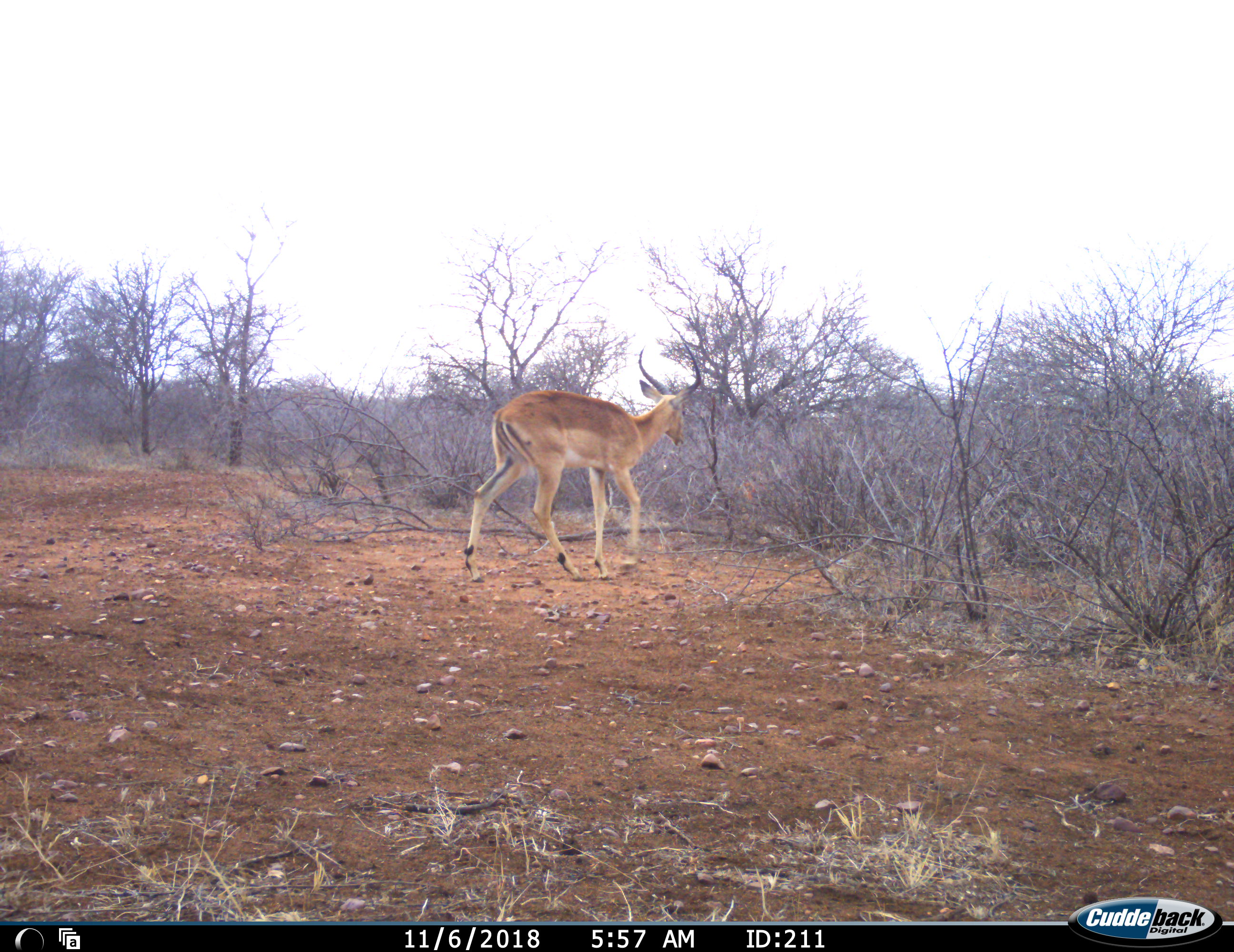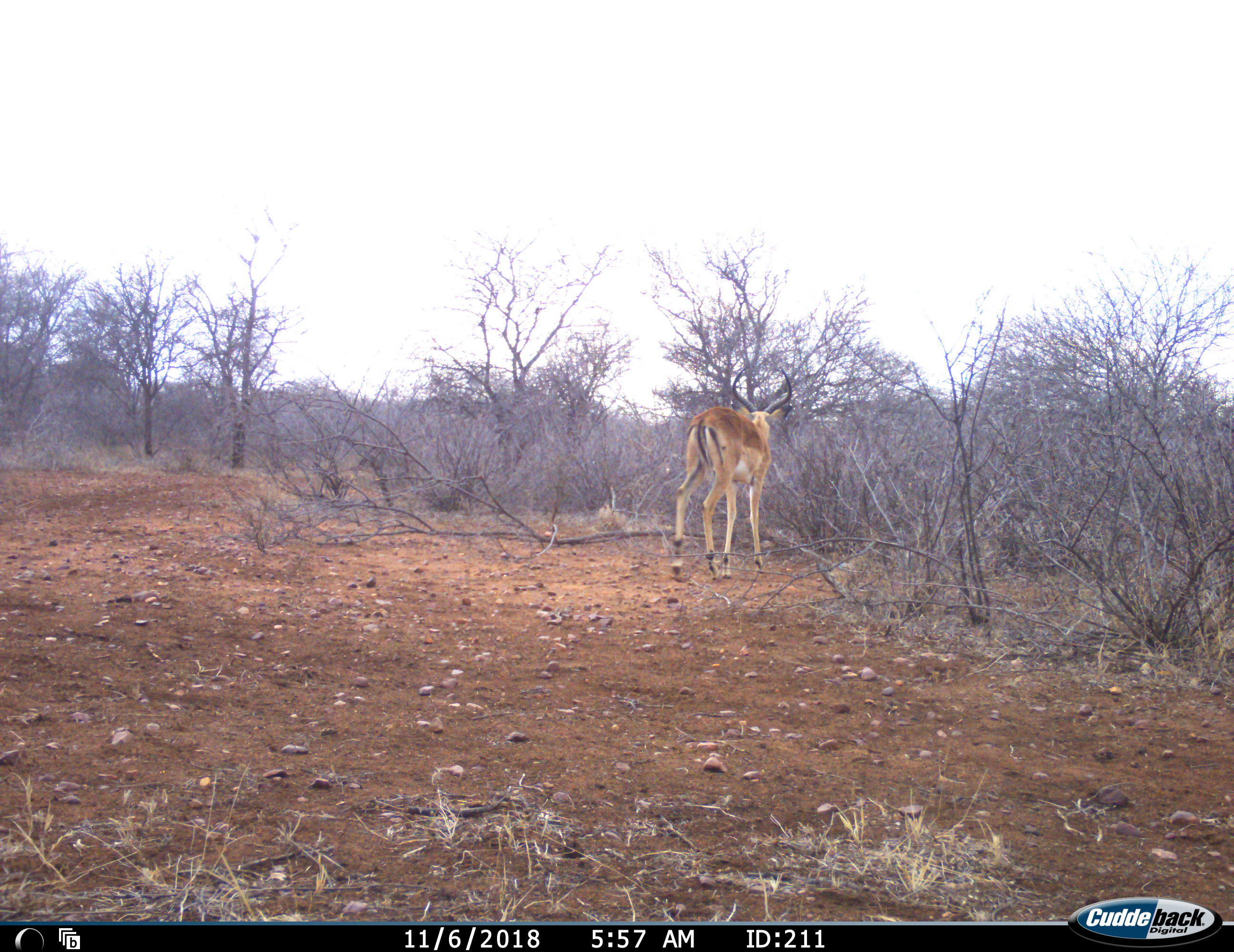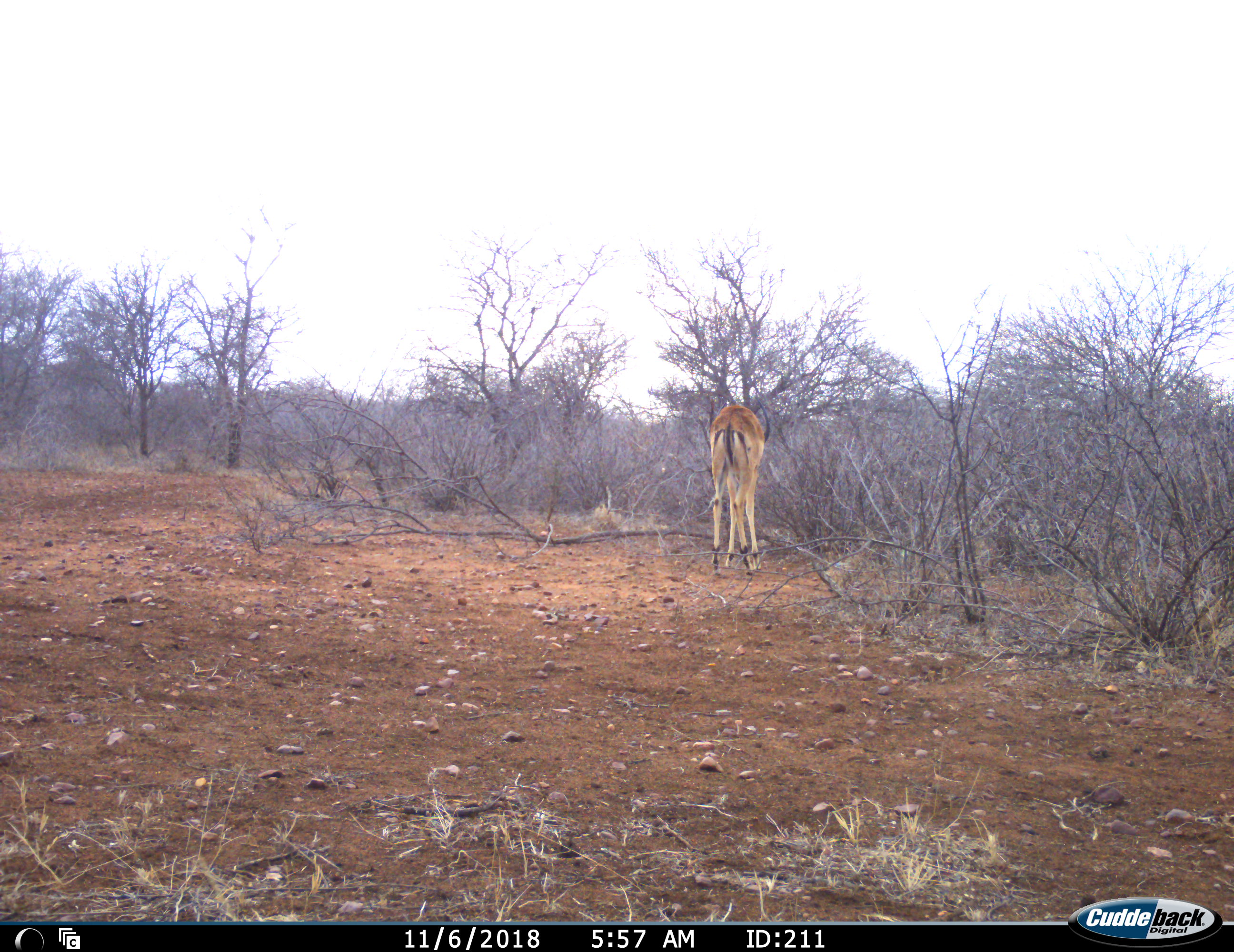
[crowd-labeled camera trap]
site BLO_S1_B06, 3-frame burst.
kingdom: Animalia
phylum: Chordata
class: Mammalia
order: Artiodactyla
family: Bovidae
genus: Aepyceros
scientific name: Aepyceros melampus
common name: impala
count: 1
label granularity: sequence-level